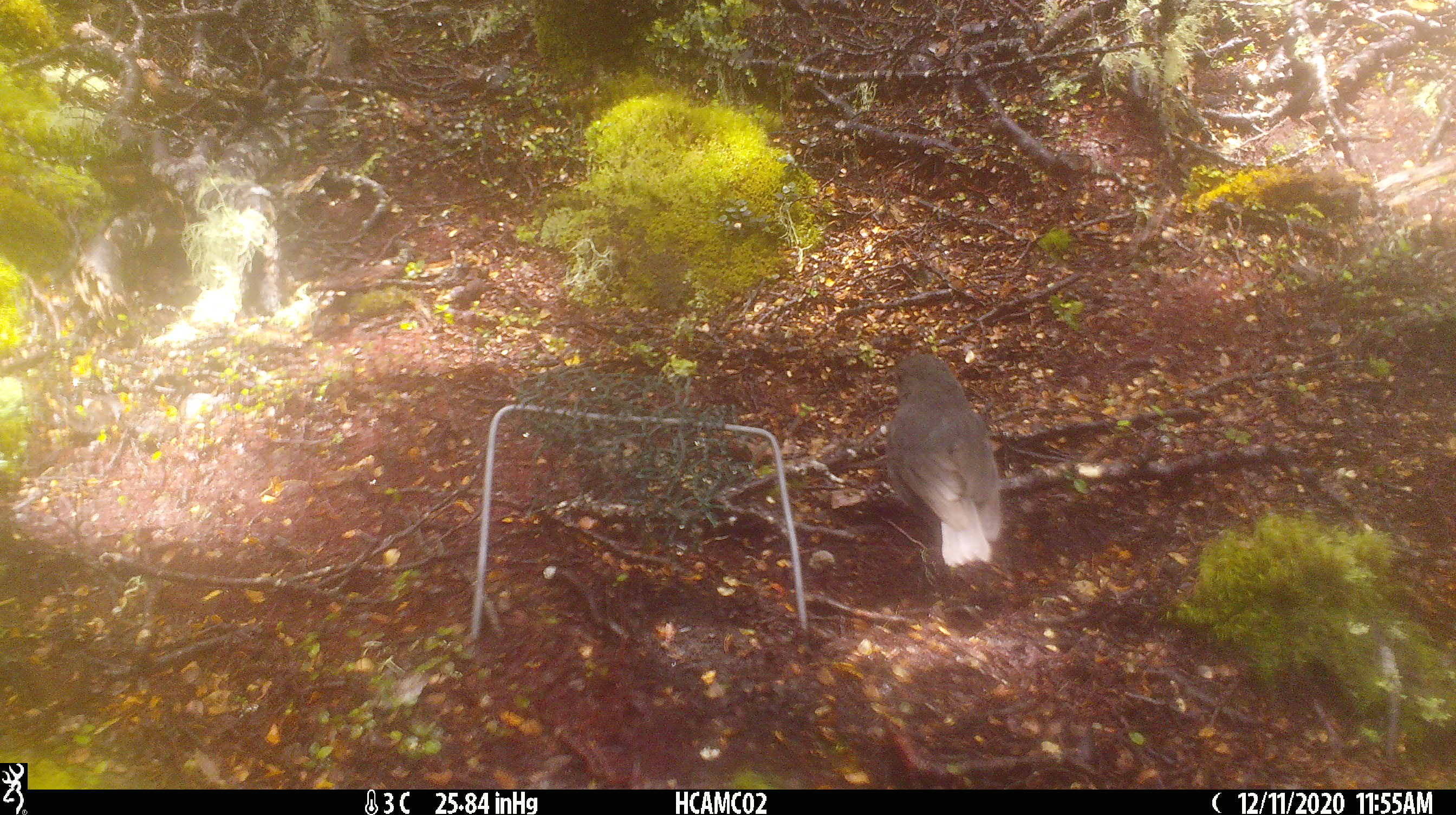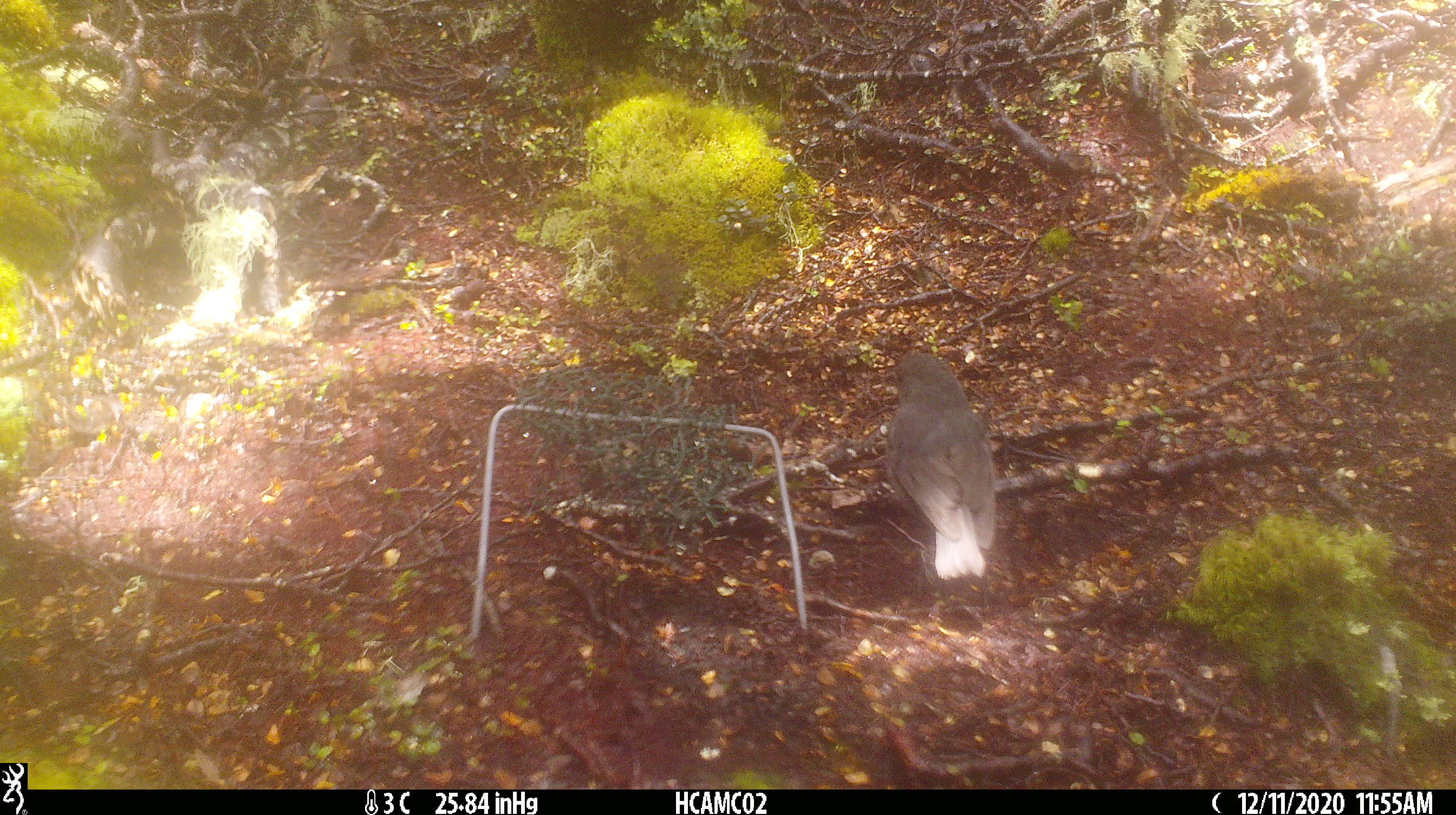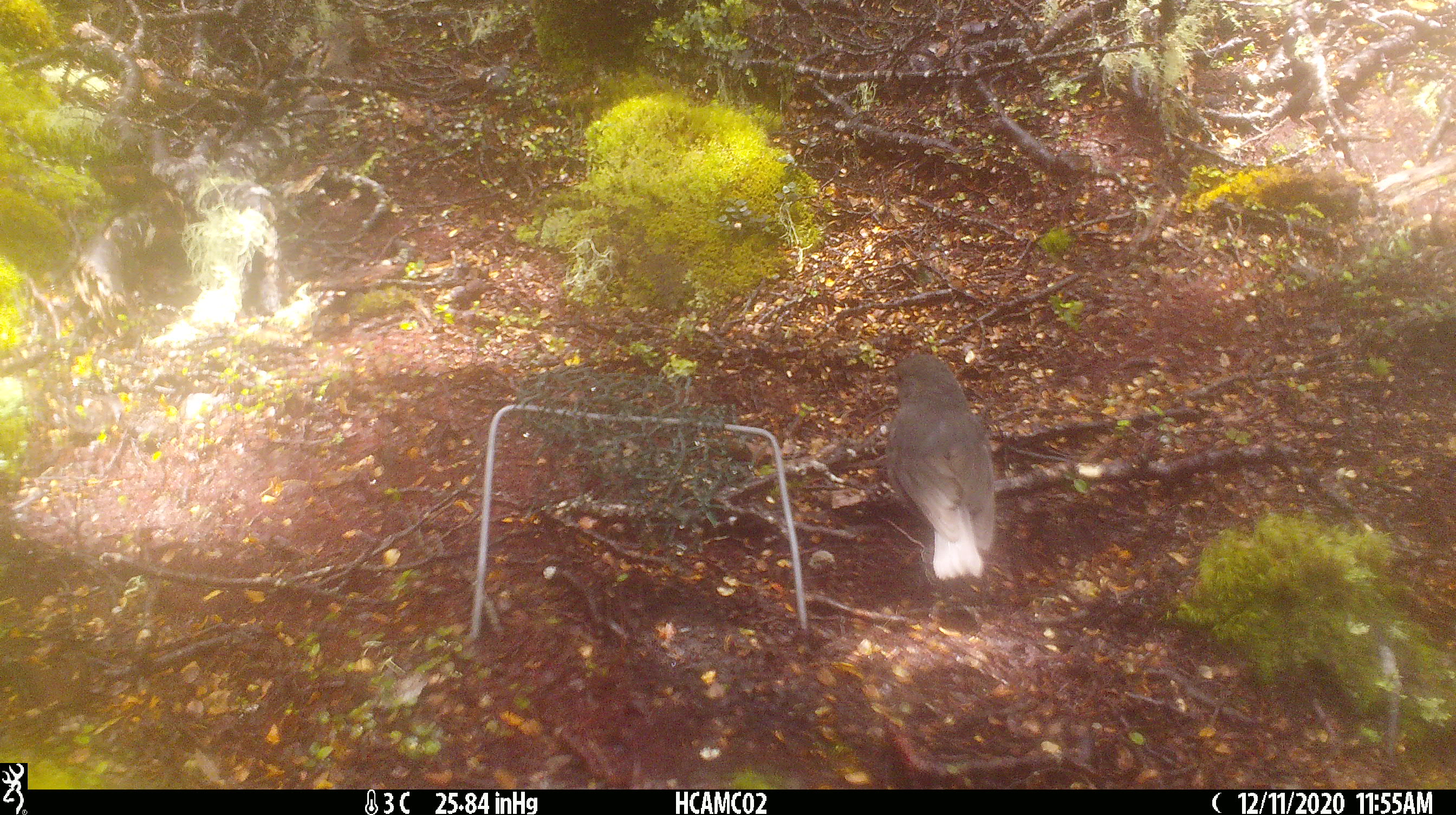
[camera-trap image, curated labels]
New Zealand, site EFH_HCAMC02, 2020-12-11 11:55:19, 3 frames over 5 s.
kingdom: Animalia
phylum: Chordata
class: Aves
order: Passeriformes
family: Petroicidae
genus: Petroica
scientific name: Petroica australis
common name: new zealand robin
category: robin